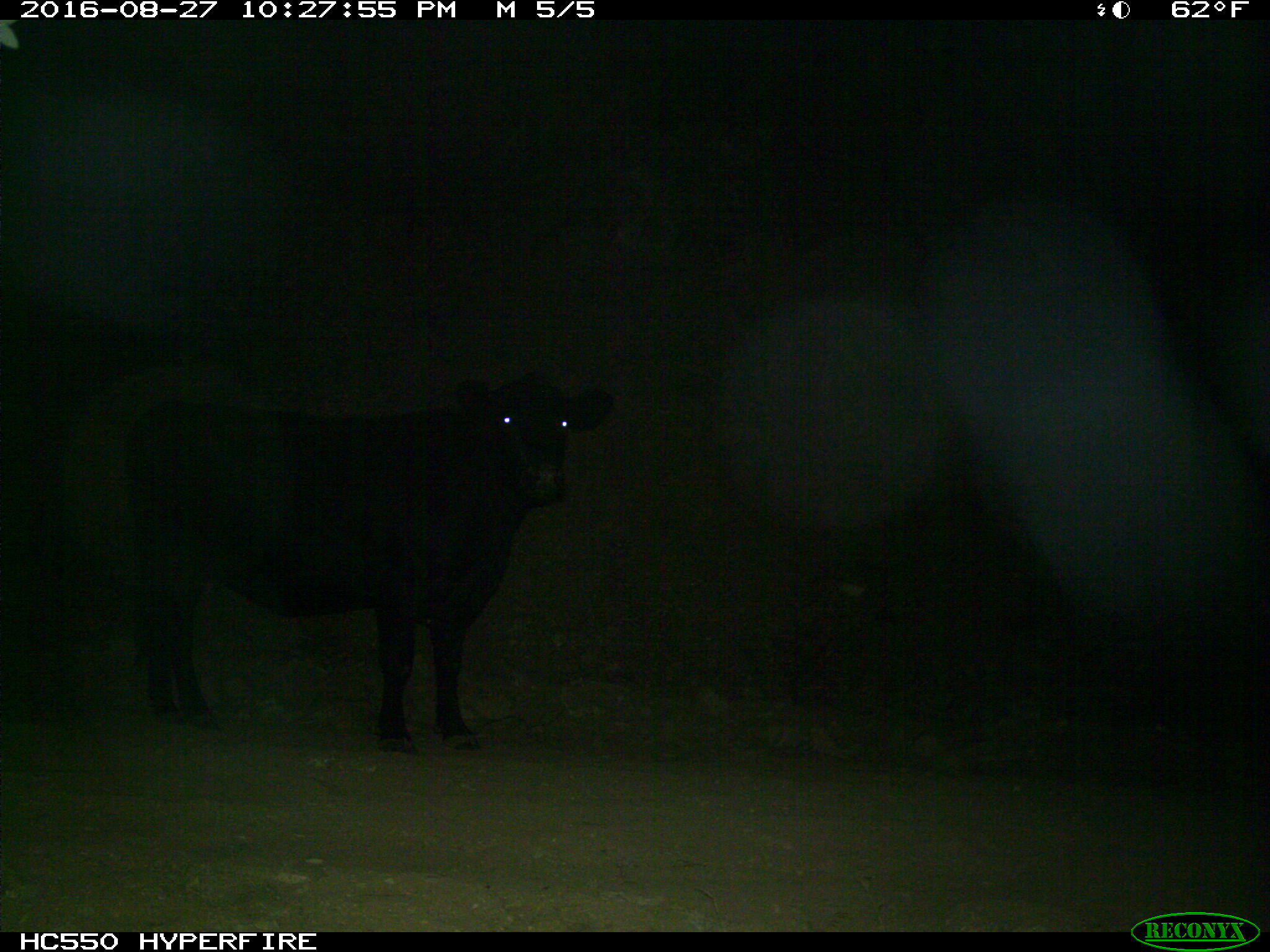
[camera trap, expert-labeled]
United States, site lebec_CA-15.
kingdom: Animalia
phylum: Chordata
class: Mammalia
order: Artiodactyla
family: Bovidae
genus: Bos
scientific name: Bos taurus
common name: domestic cow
Bos taurus (domestic cow).